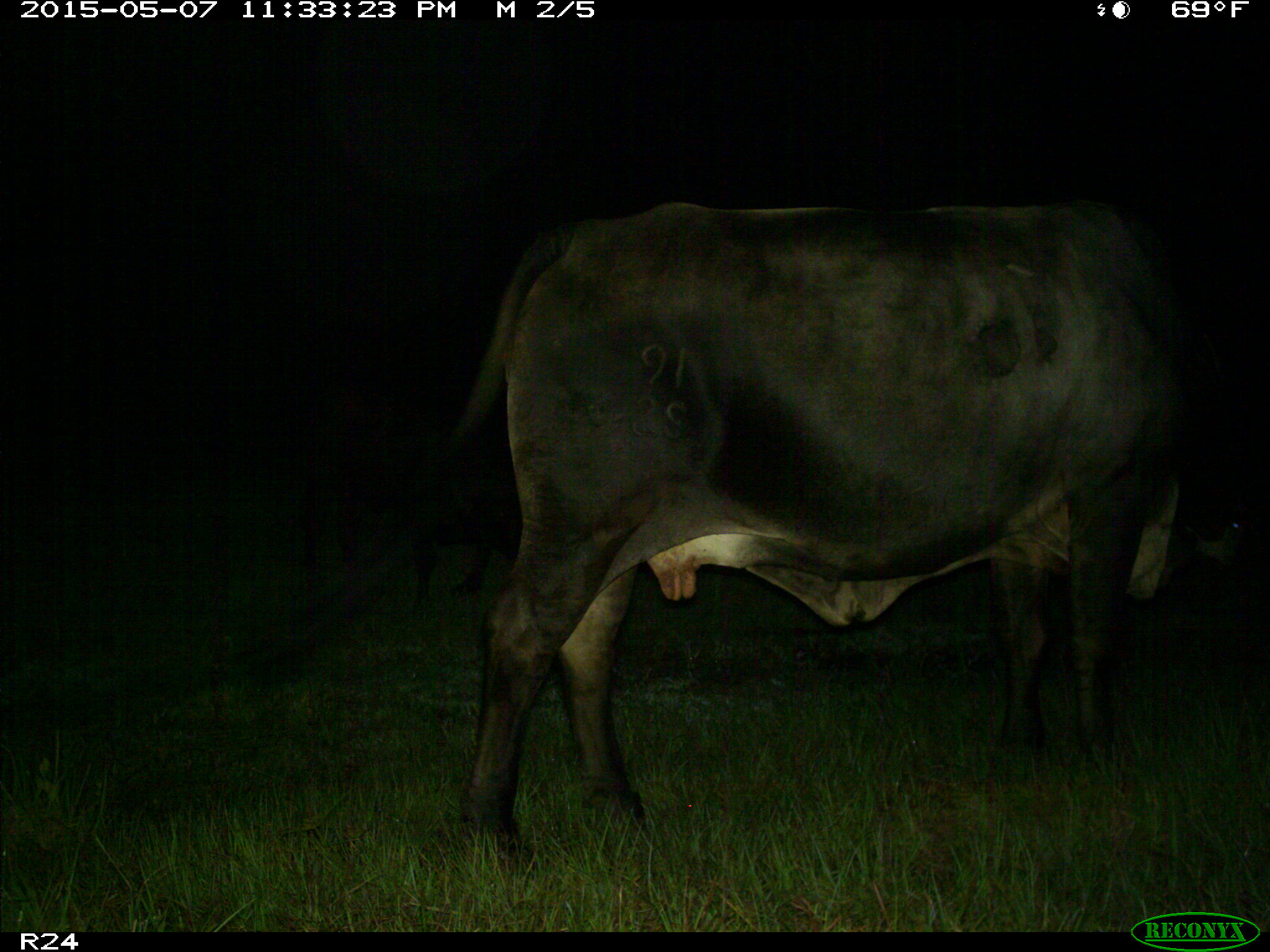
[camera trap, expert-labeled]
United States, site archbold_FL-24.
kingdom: Animalia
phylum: Chordata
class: Mammalia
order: Artiodactyla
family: Bovidae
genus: Bos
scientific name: Bos taurus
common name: domestic cow